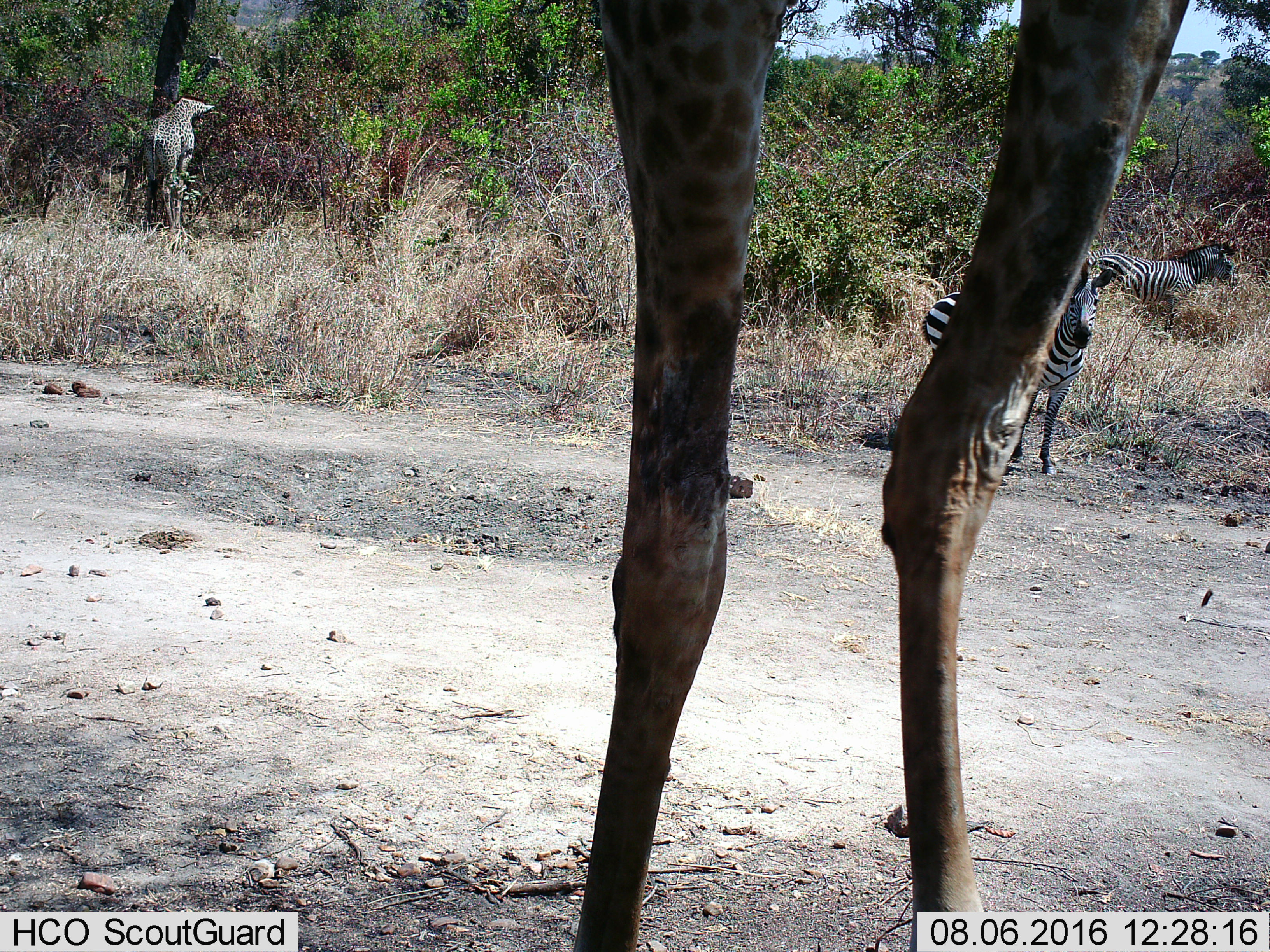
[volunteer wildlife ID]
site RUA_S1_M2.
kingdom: Animalia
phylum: Chordata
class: Mammalia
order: Artiodactyla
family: Giraffidae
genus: Giraffa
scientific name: Giraffa camelopardalis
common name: giraffe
Giraffe (Giraffa camelopardalis), count 2. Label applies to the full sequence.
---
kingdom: Animalia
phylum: Chordata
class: Mammalia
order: Perissodactyla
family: Equidae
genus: Equus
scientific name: Equus quagga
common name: plains zebra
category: zebraplains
Zebraplains (plains zebra) (Equus quagga), count 2. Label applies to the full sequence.